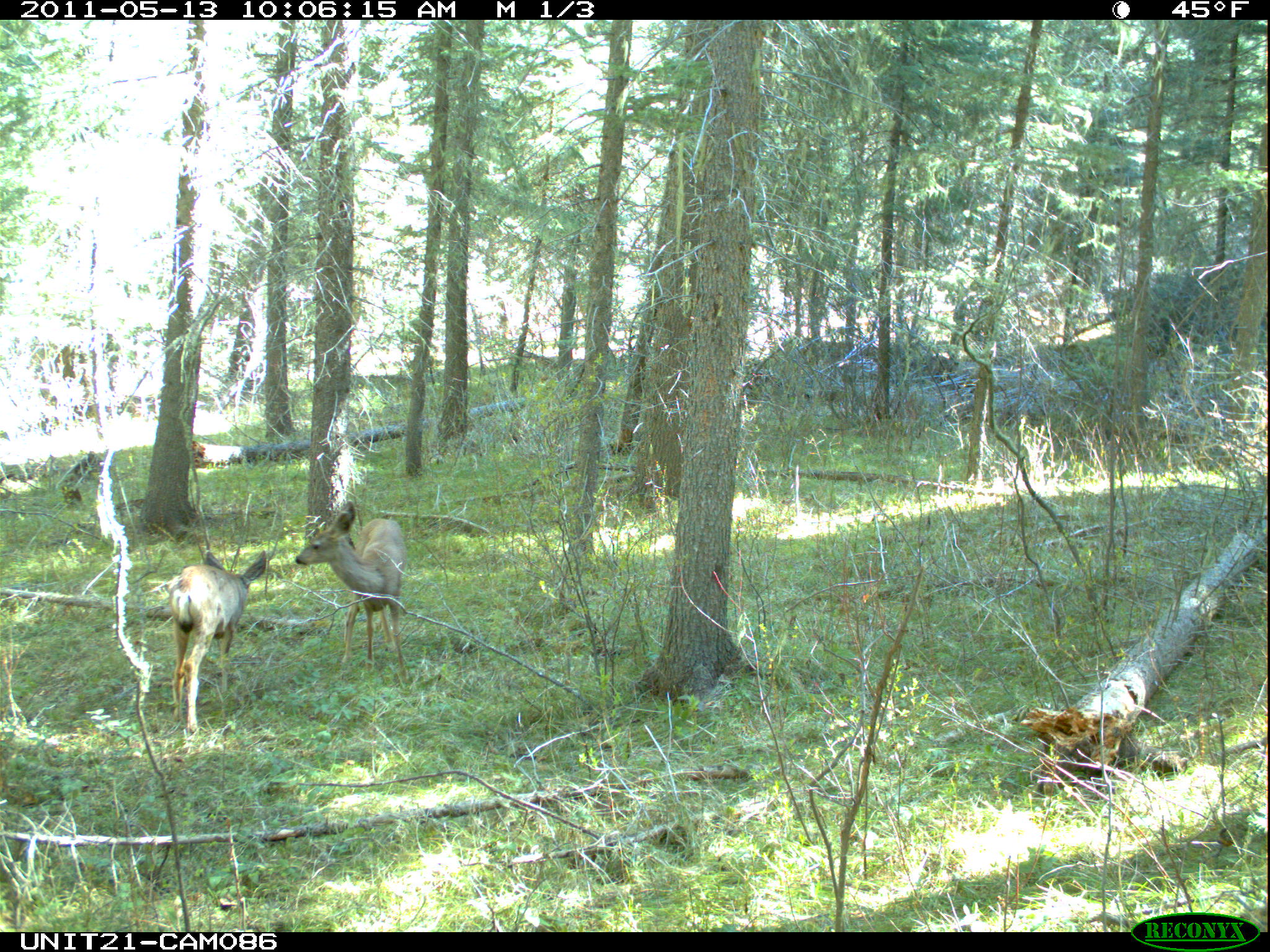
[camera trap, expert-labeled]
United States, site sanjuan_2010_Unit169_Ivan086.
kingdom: Animalia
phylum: Chordata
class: Mammalia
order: Artiodactyla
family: Cervidae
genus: Odocoileus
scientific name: Odocoileus hemionus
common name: mule deer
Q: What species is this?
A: Odocoileus hemionus (mule deer).